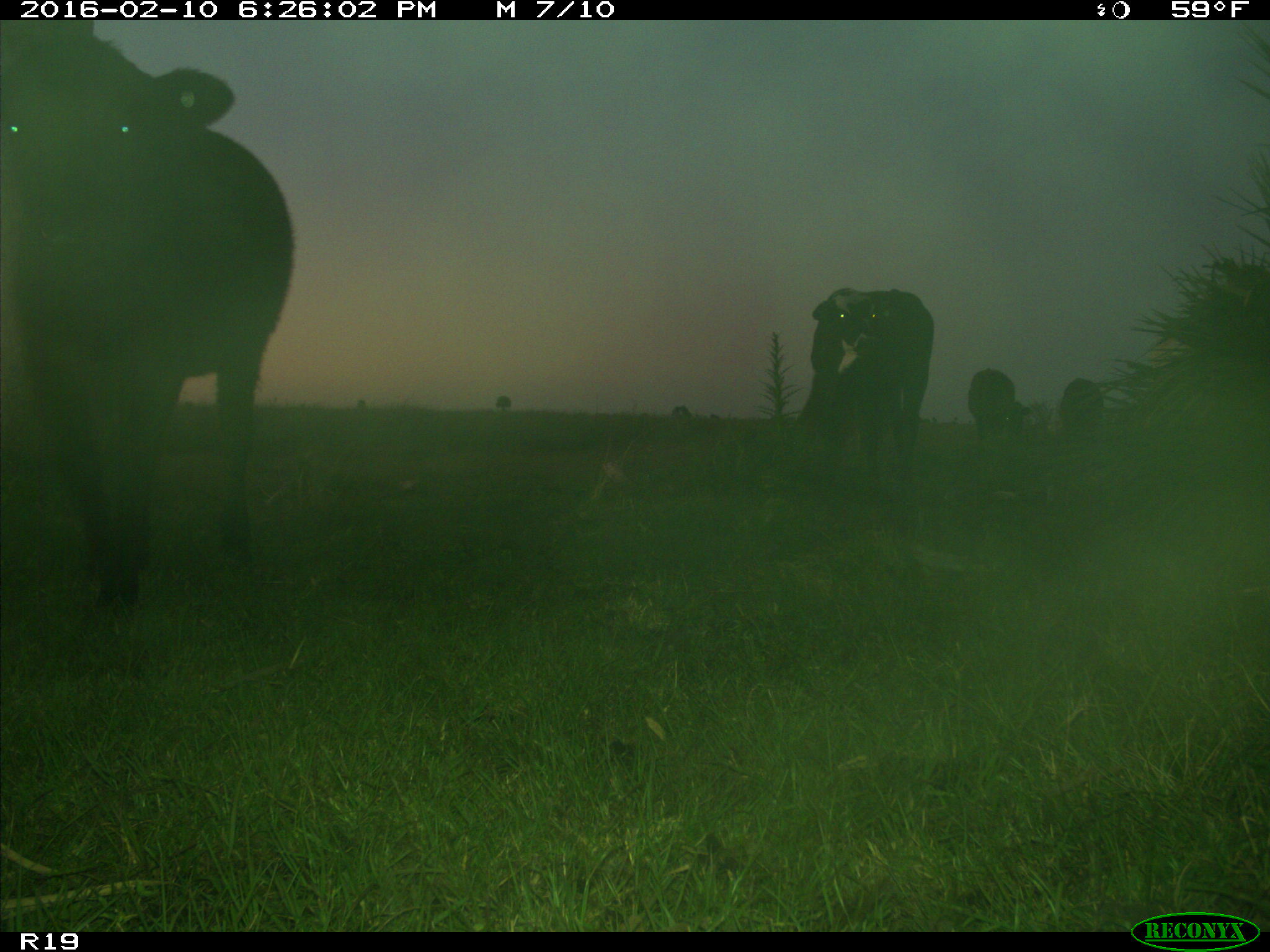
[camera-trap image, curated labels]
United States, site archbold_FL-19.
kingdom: Animalia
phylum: Chordata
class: Mammalia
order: Artiodactyla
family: Bovidae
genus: Bos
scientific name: Bos taurus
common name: domestic cow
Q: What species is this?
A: Bos taurus (domestic cow).